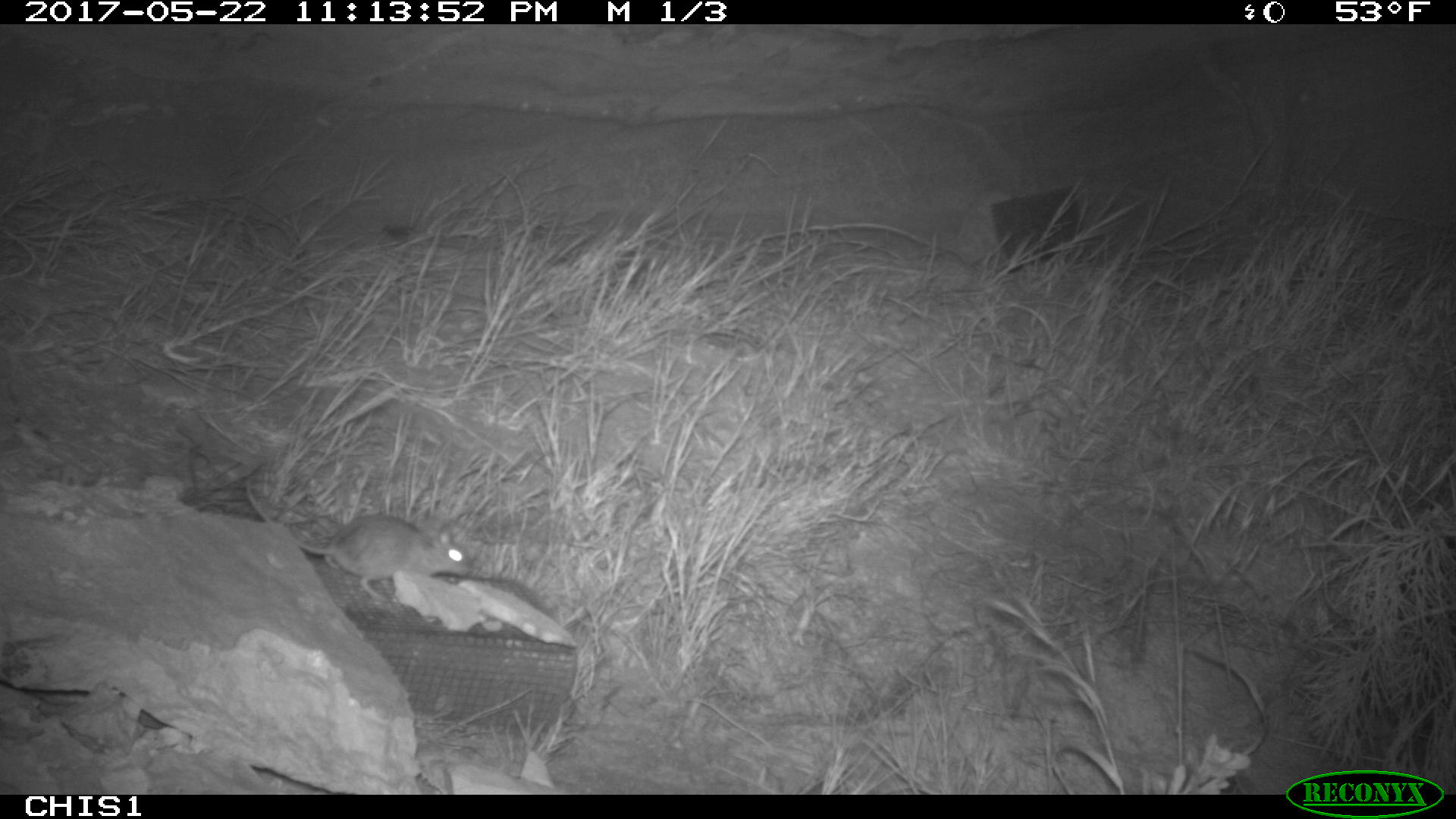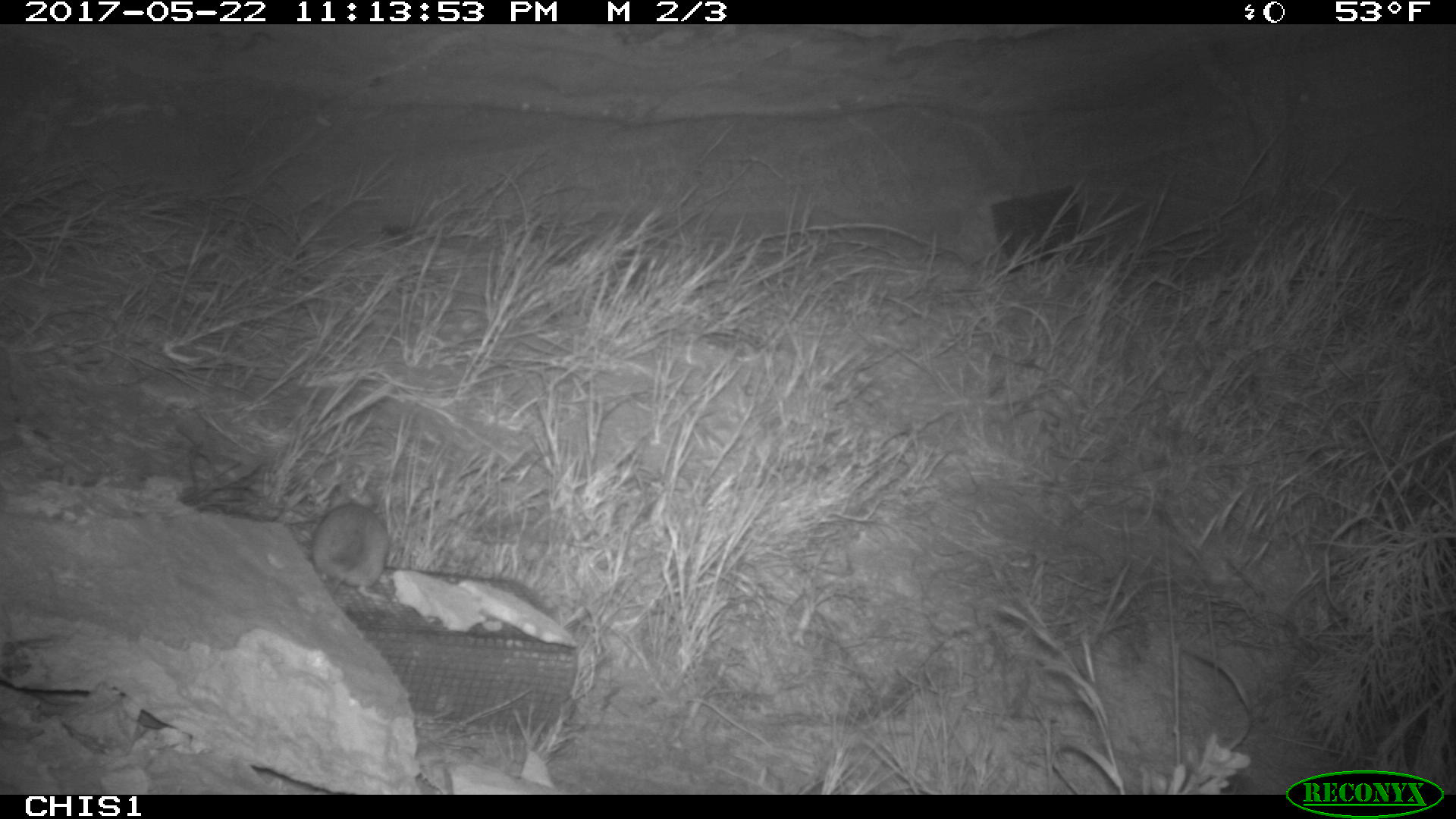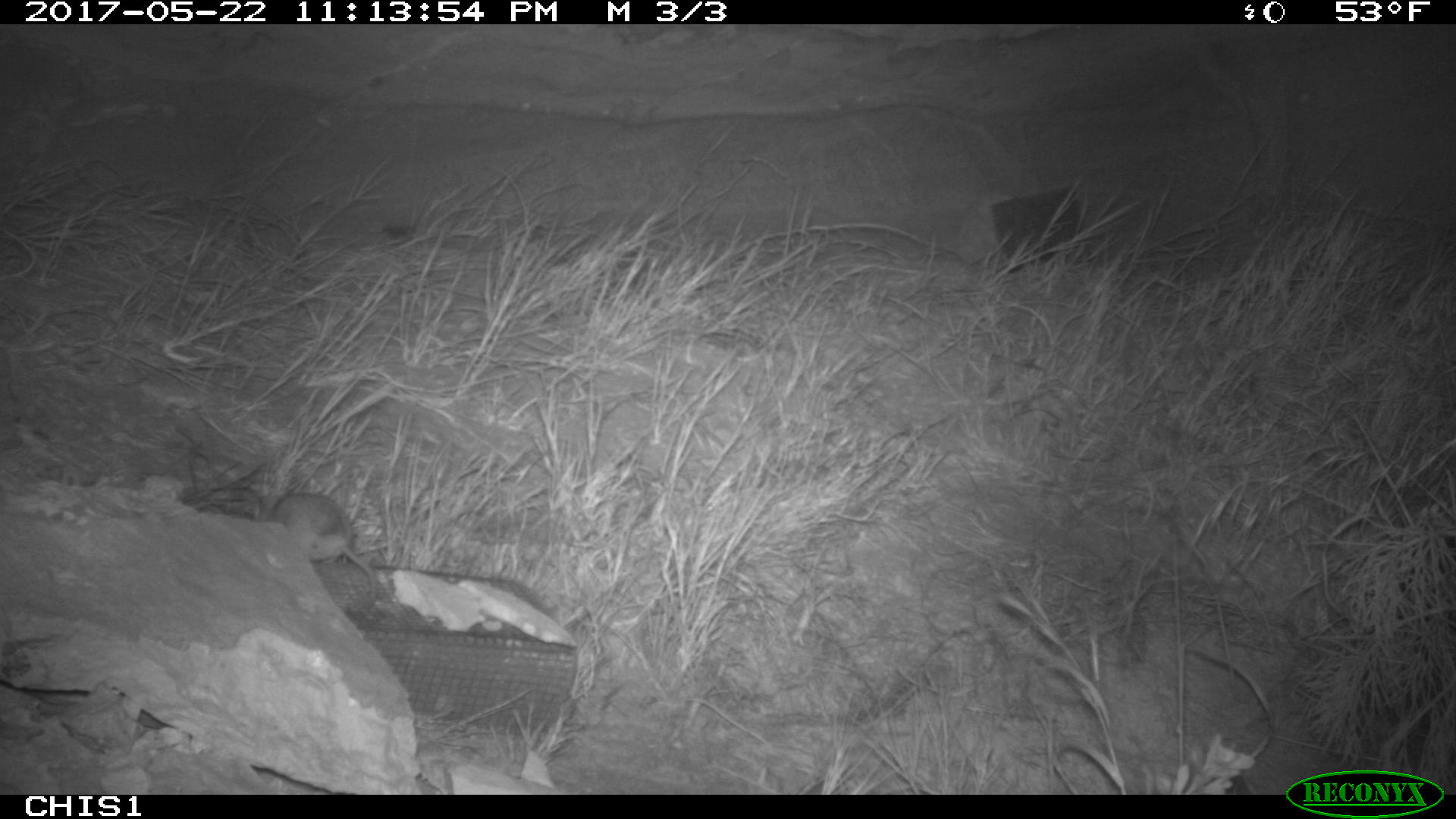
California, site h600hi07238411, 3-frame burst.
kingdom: Animalia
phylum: Chordata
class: Mammalia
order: Rodentia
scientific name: Rodentia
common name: rodent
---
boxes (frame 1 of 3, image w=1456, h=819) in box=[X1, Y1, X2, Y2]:
rodent: box=[246, 476, 472, 604]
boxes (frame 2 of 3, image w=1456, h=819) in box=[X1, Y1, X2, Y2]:
rodent: box=[309, 483, 387, 599]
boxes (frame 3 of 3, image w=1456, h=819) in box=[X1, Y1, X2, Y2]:
rodent: box=[273, 494, 378, 607]